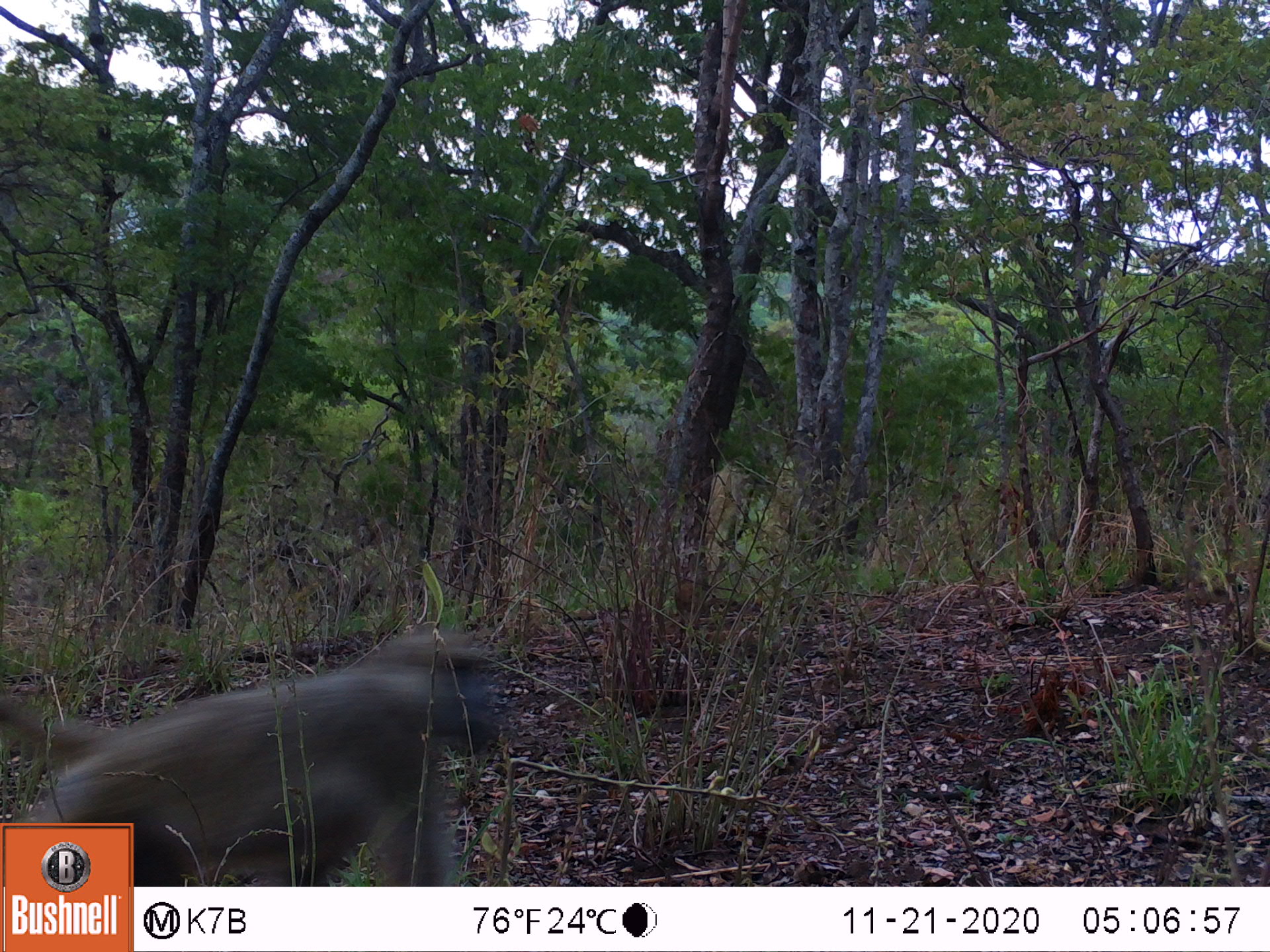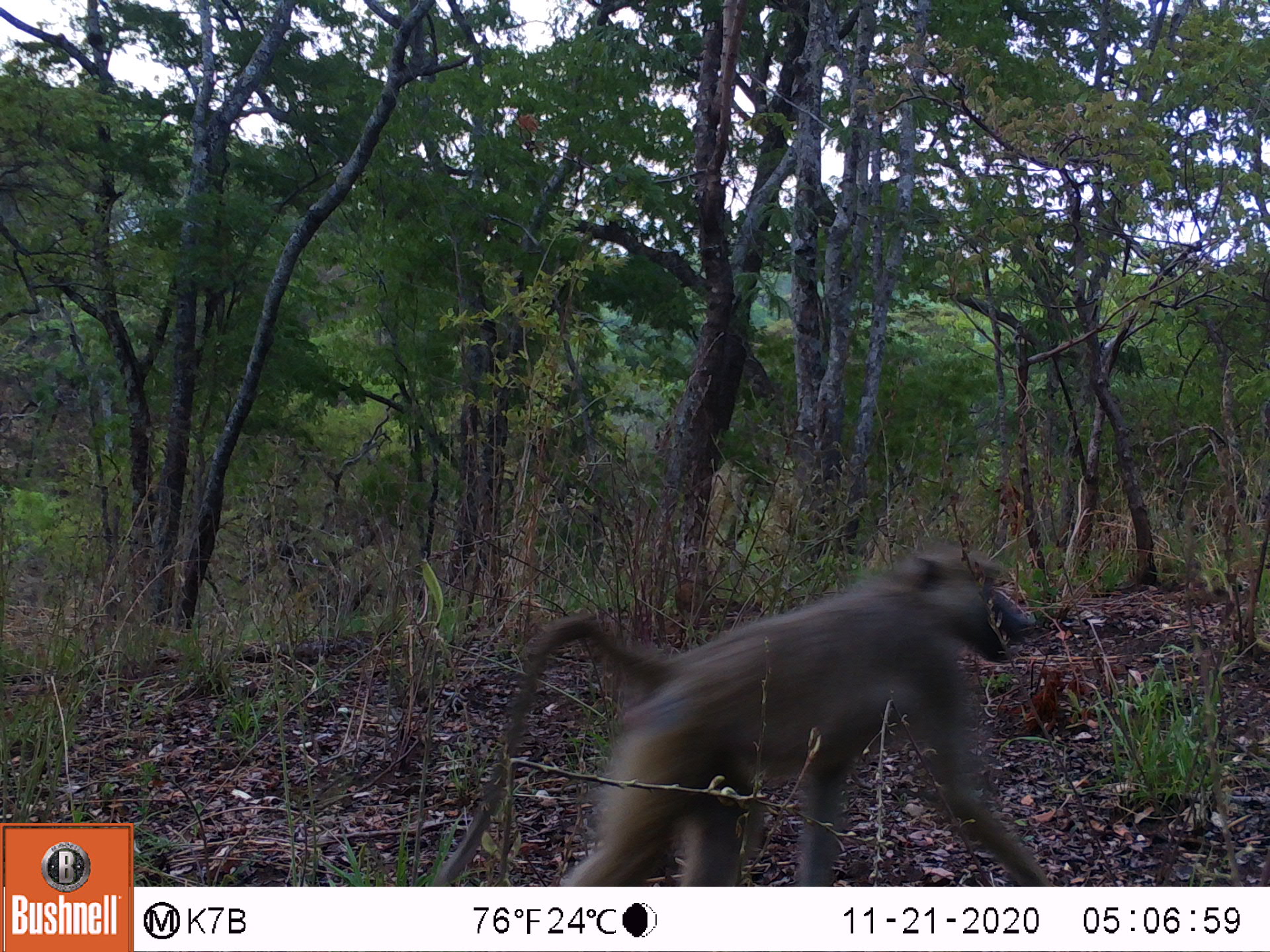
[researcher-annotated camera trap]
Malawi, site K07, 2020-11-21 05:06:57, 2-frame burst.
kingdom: Animalia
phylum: Chordata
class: Mammalia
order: Primates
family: Cercopithecidae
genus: Papio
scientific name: Papio cynocephalus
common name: yellow baboon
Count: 1.